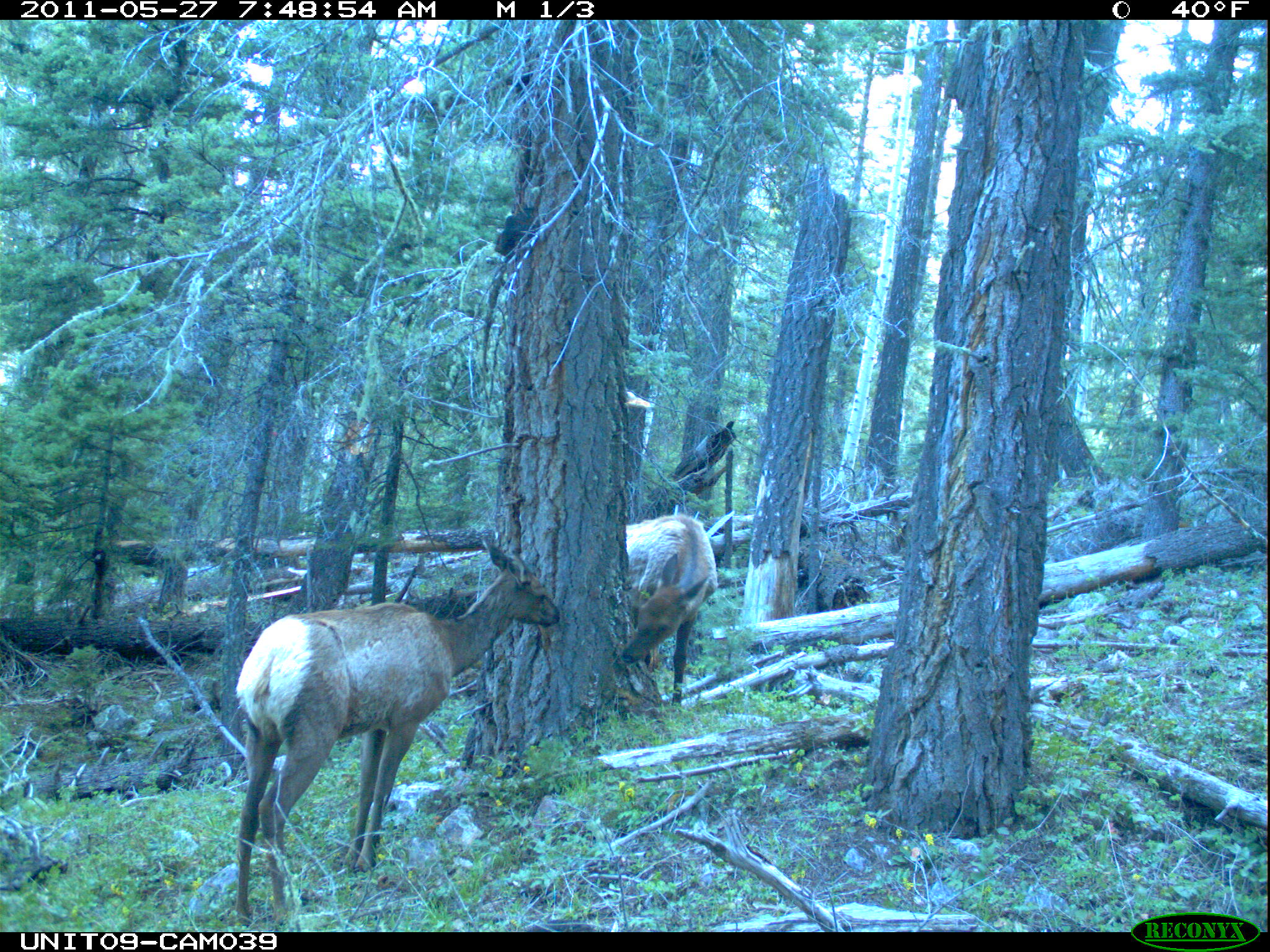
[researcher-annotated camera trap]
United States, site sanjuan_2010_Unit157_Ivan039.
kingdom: Animalia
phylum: Chordata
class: Mammalia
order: Artiodactyla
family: Cervidae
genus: Cervus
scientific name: Cervus elaphus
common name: red deer